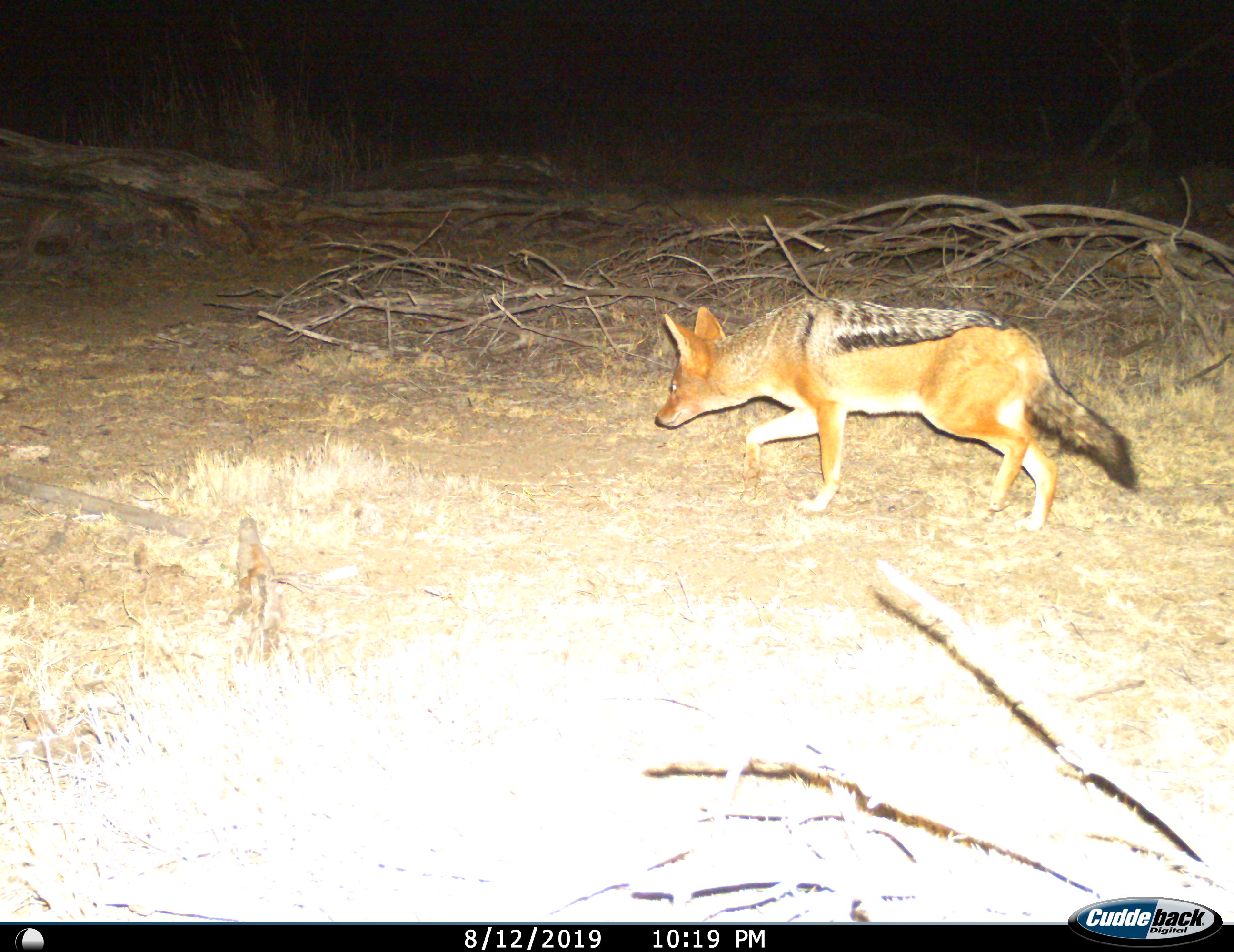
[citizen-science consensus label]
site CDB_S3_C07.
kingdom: Animalia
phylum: Chordata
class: Mammalia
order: Carnivora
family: Canidae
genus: Lupulella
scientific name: Lupulella mesomelas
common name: black-backed jackal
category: jackalblackbacked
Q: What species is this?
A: Jackalblackbacked (black-backed jackal) (Lupulella mesomelas).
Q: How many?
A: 1.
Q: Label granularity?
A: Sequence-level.